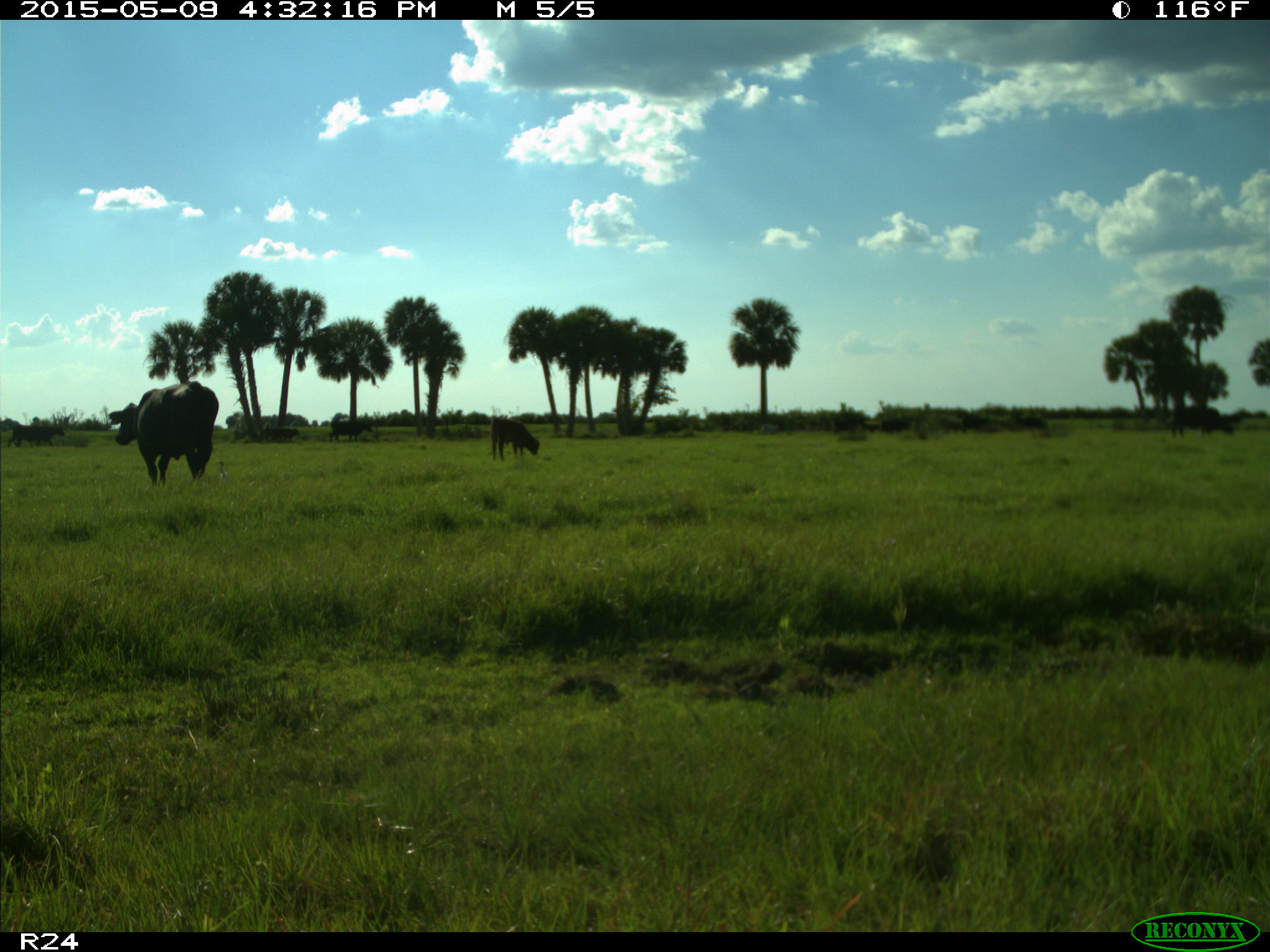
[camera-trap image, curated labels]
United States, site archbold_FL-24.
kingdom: Animalia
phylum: Chordata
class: Mammalia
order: Artiodactyla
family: Bovidae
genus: Bos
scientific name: Bos taurus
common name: domestic cow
Bos taurus (domestic cow).